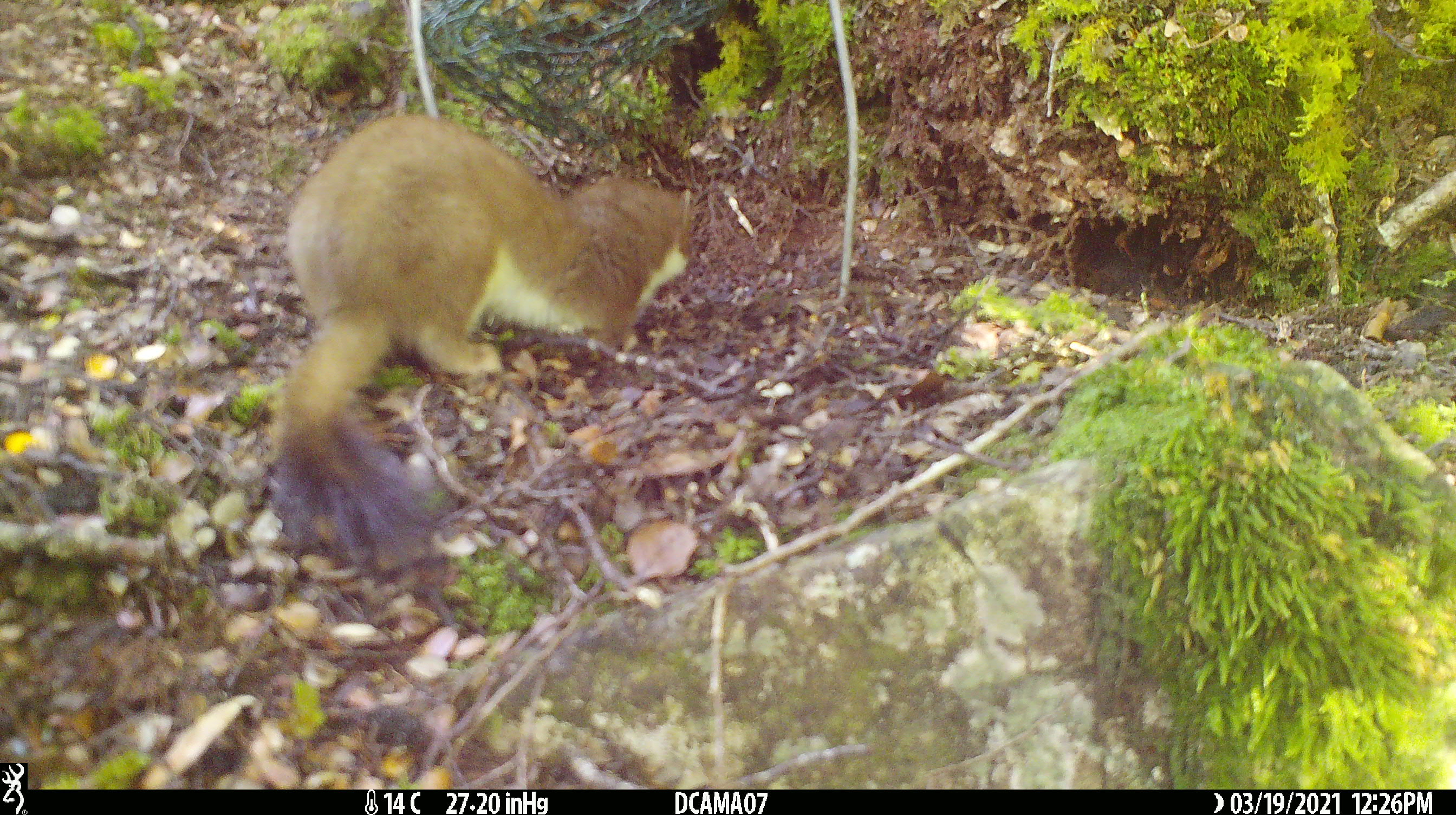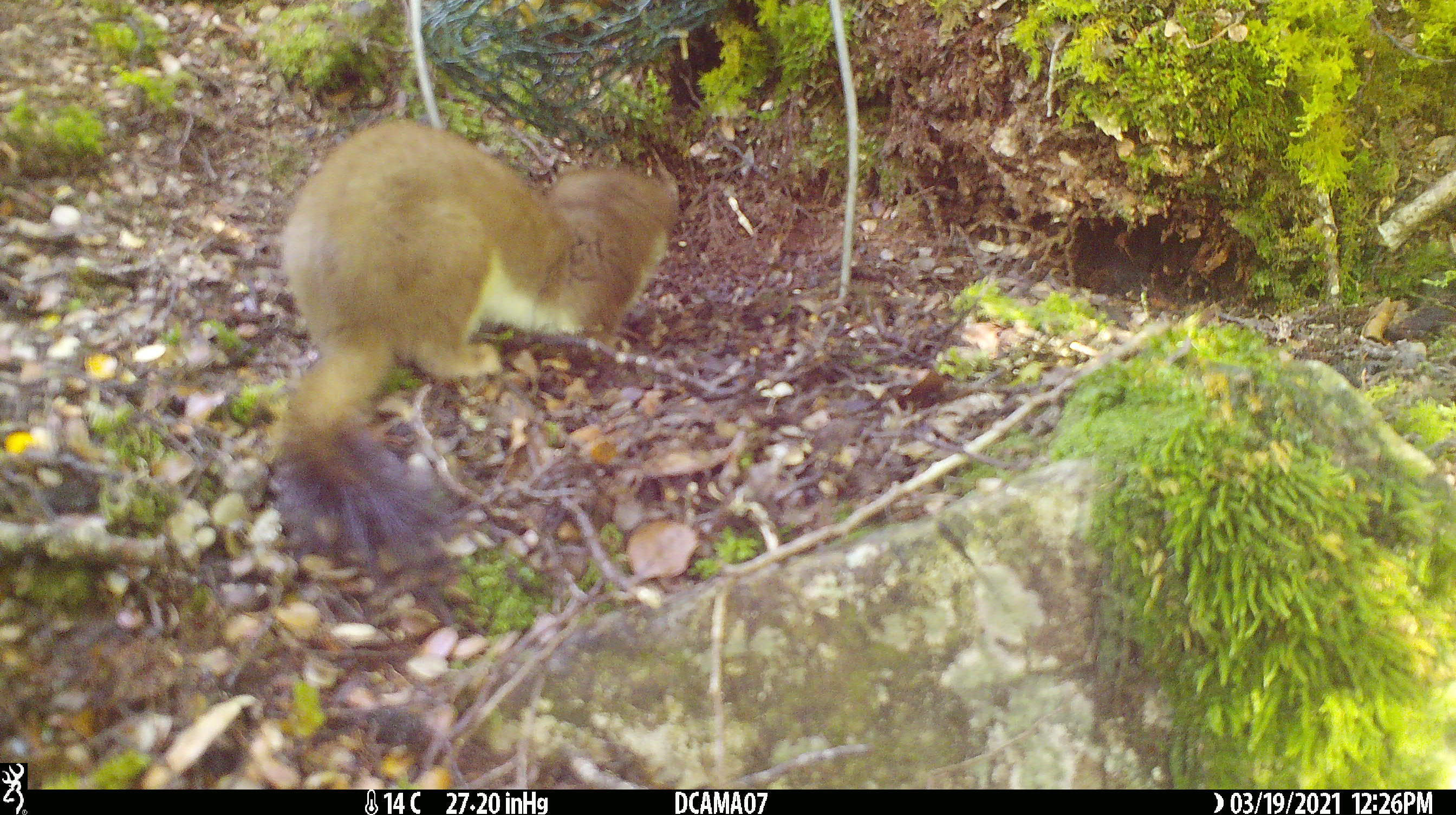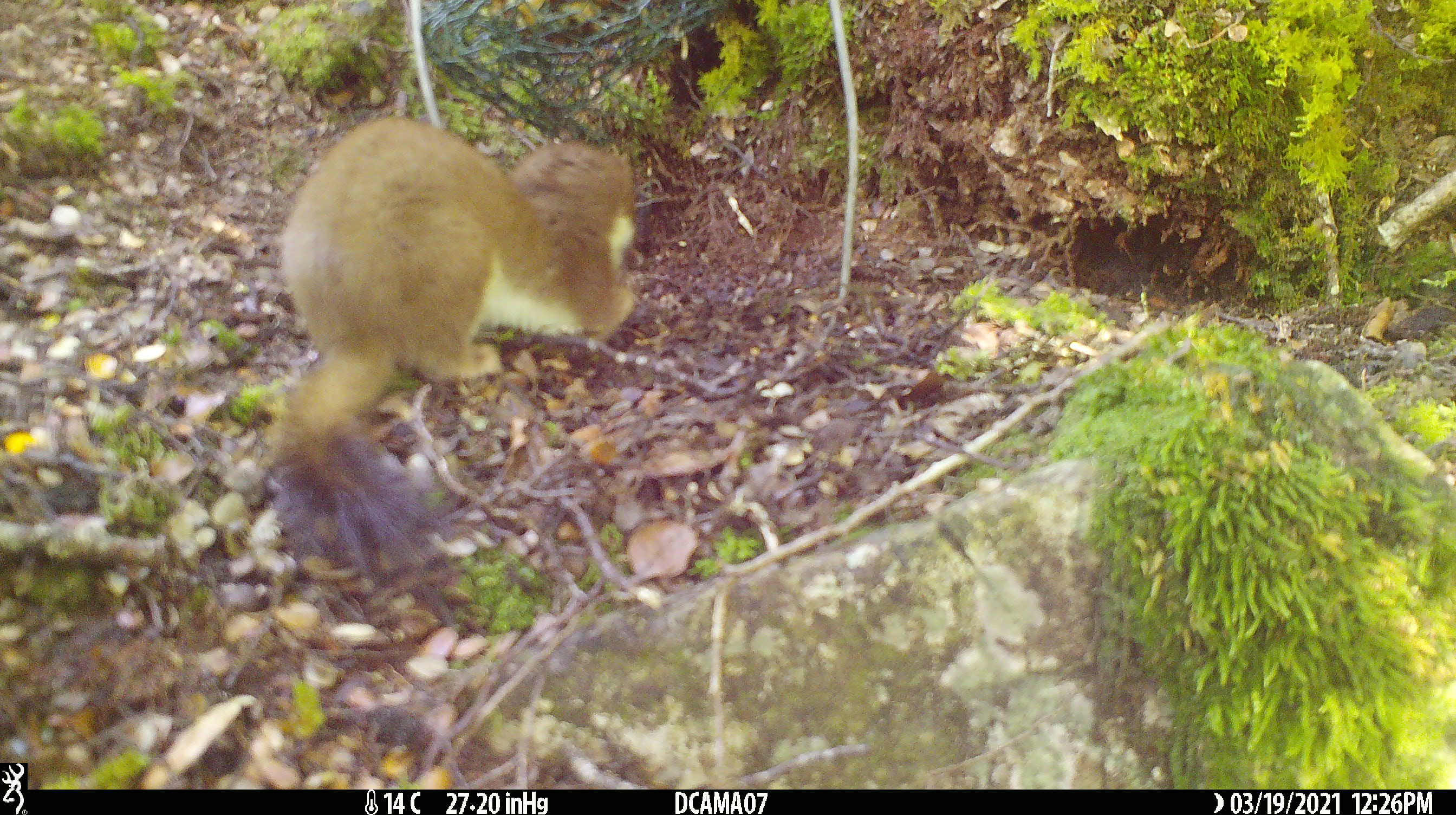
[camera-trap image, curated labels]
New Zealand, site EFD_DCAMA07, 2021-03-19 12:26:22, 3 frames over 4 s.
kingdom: Animalia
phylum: Chordata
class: Mammalia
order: Carnivora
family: Mustelidae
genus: Mustela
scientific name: Mustela erminea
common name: stoat